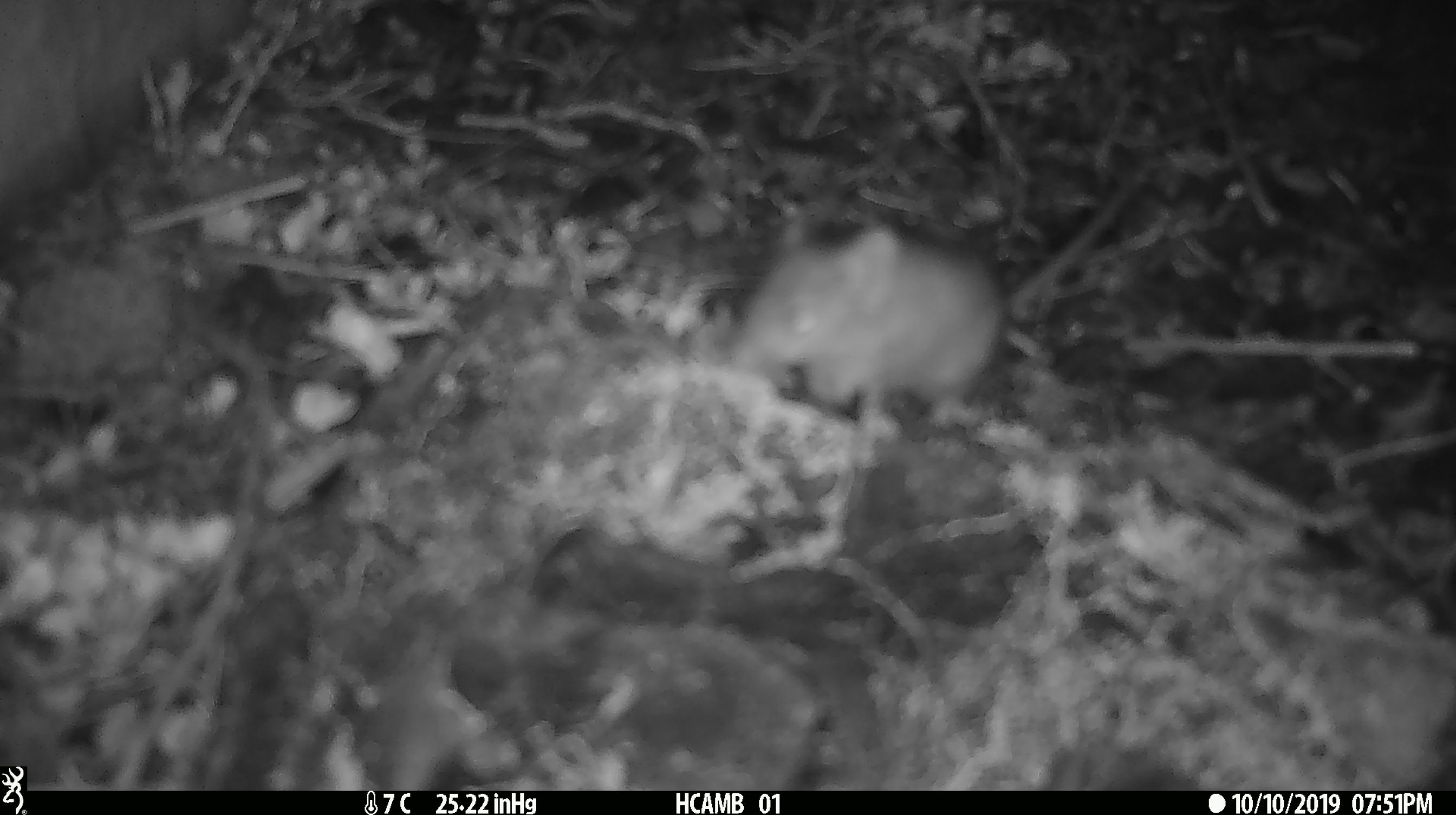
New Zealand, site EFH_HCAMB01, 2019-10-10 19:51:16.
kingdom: Animalia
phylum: Chordata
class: Mammalia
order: Rodentia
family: Muridae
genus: Mus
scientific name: Mus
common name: mouse